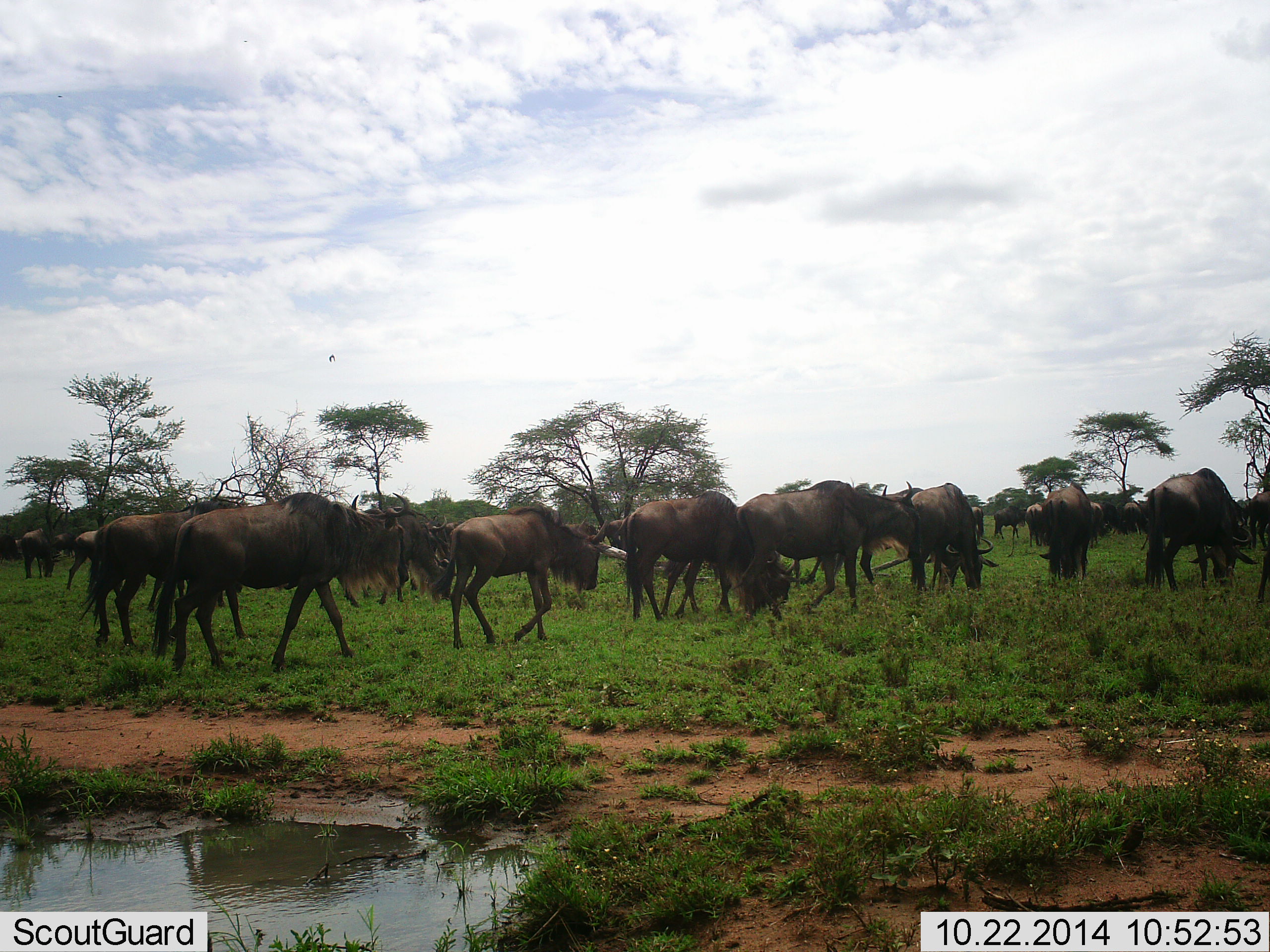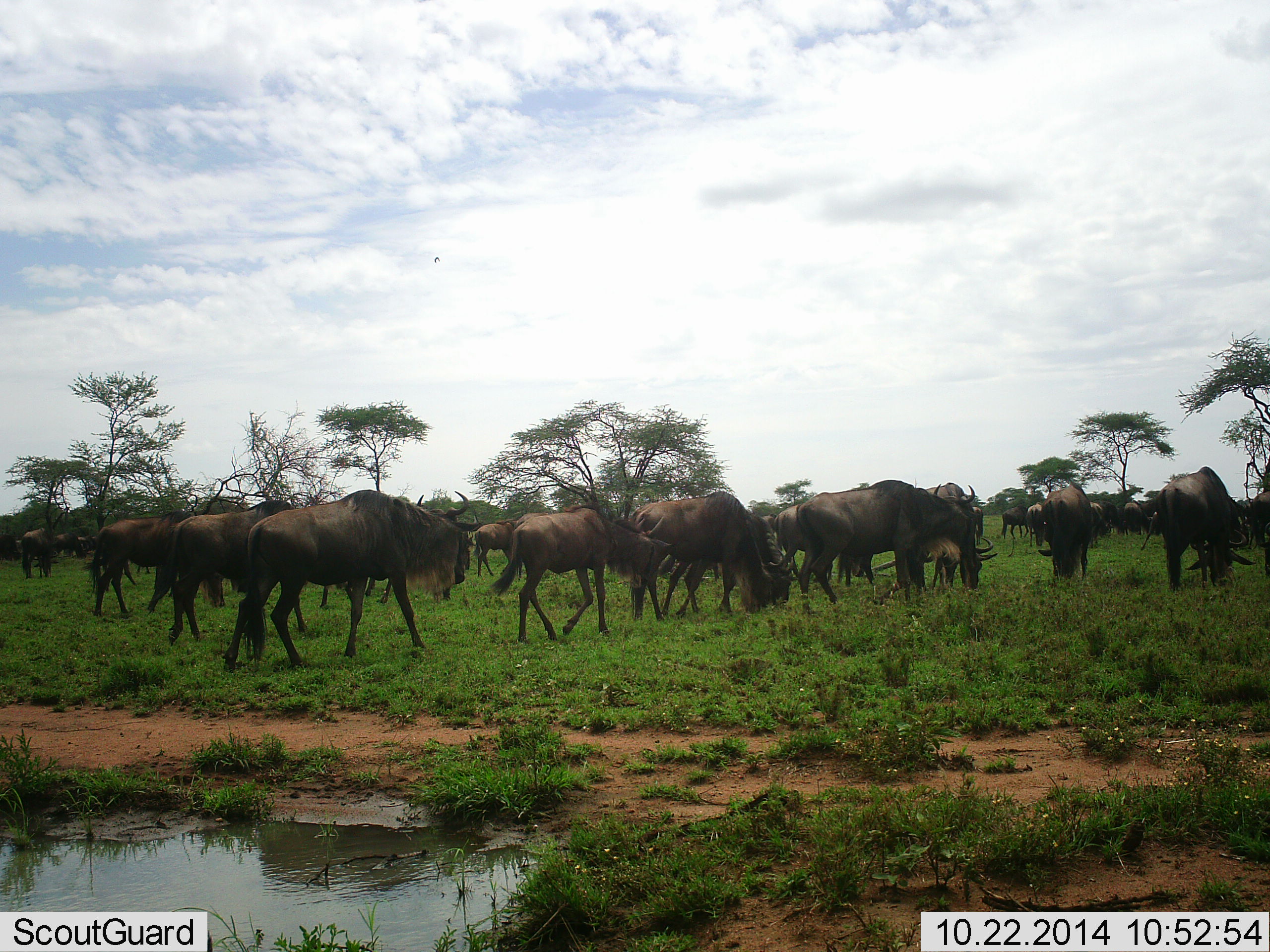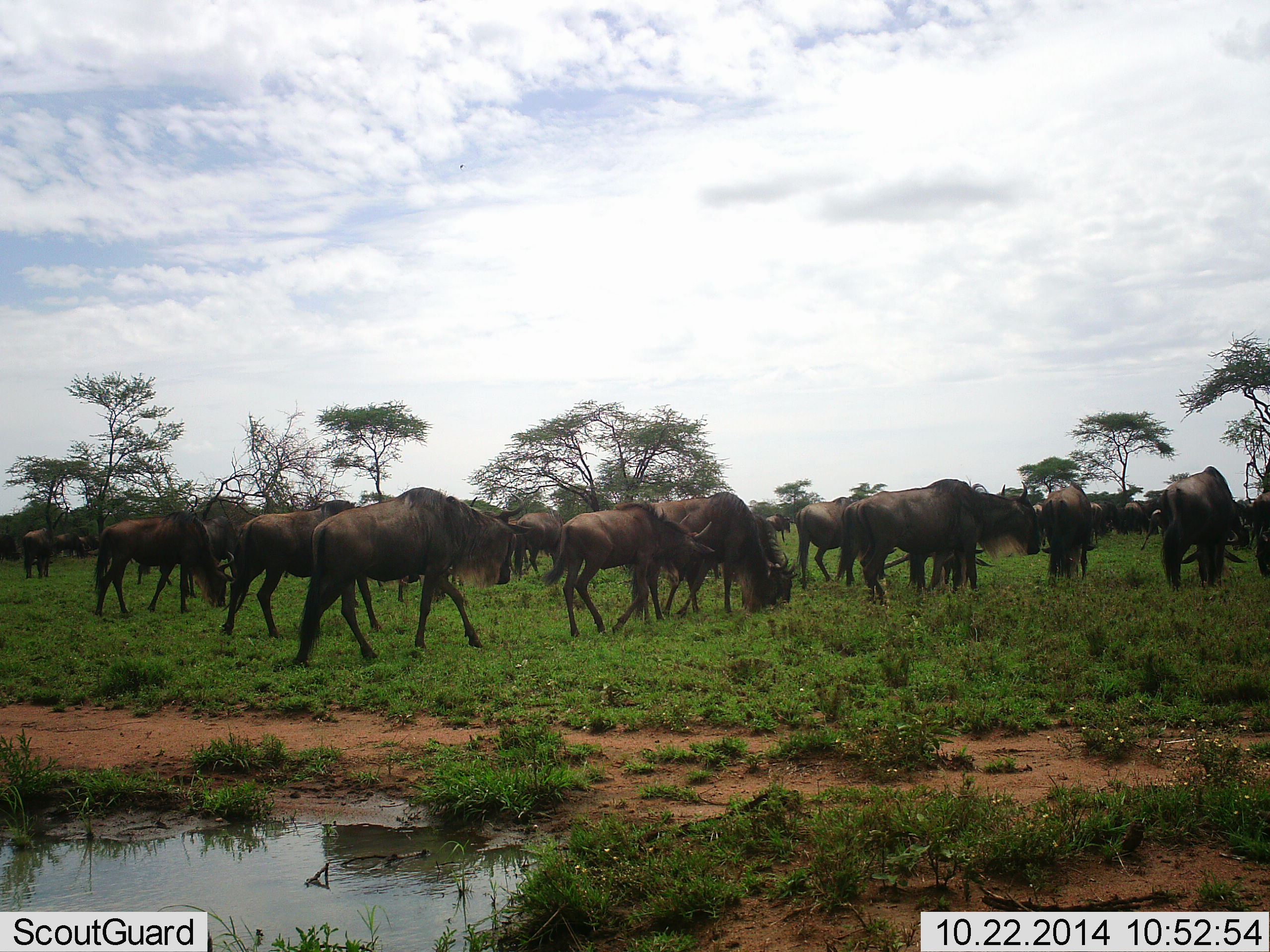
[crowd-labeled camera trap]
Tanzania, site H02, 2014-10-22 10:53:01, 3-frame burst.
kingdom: Animalia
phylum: Chordata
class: Mammalia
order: Artiodactyla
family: Bovidae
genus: Connochaetes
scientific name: Connochaetes taurinus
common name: blue wildebeest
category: wildebeest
Wildebeest (blue wildebeest) (Connochaetes taurinus), count 11-50. Behavior (volunteer vote fractions): standing 27%, resting 0%, moving 82%, interacting 9%. Young present (vote fraction): 9%. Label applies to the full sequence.